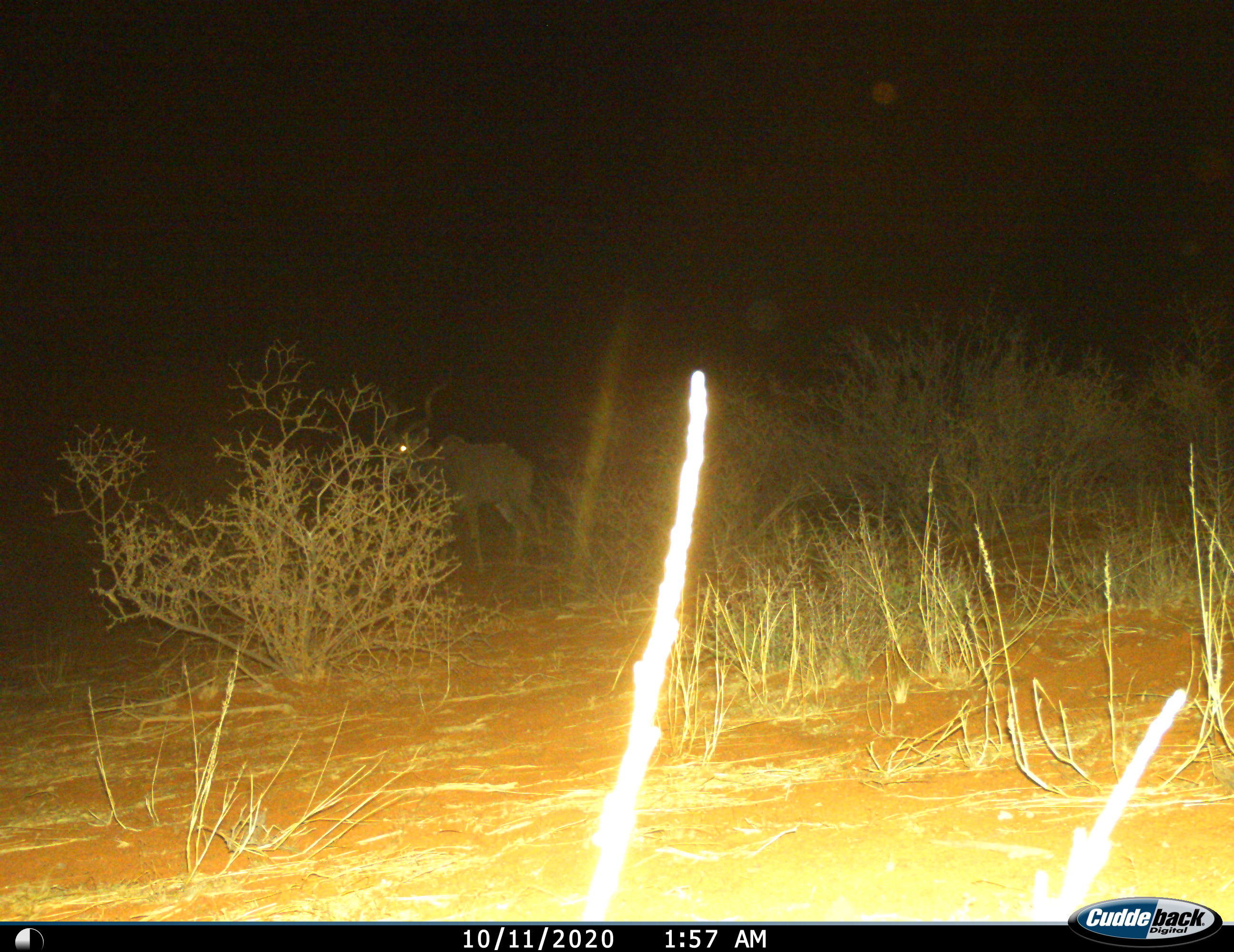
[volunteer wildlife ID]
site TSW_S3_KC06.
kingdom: Animalia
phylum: Chordata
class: Mammalia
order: Artiodactyla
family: Bovidae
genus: Tragelaphus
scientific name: Tragelaphus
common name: kudu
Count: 1.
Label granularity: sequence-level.